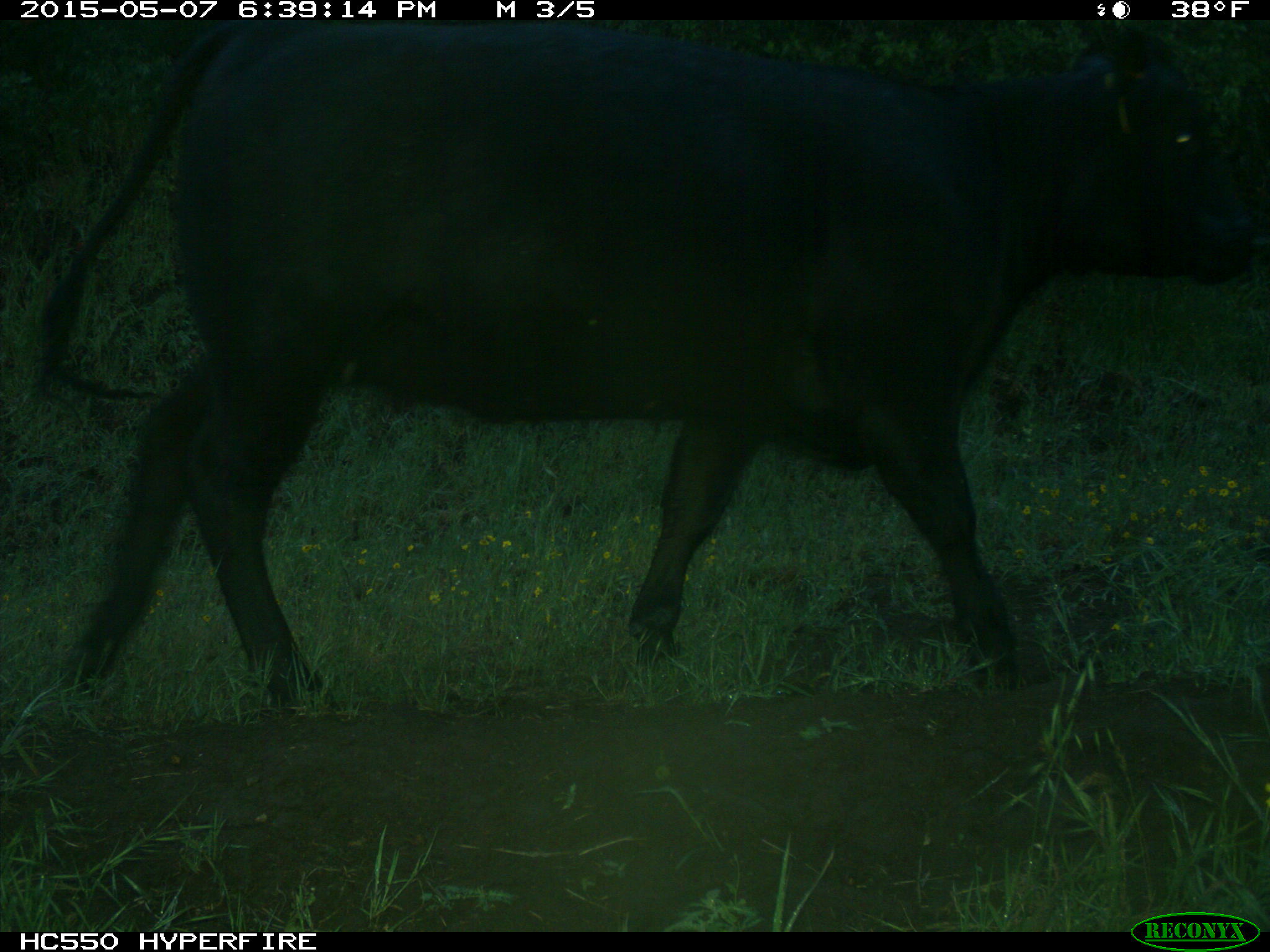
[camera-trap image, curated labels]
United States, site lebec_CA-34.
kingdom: Animalia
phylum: Chordata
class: Mammalia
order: Artiodactyla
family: Bovidae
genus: Bos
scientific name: Bos taurus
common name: domestic cow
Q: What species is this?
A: Bos taurus (domestic cow).